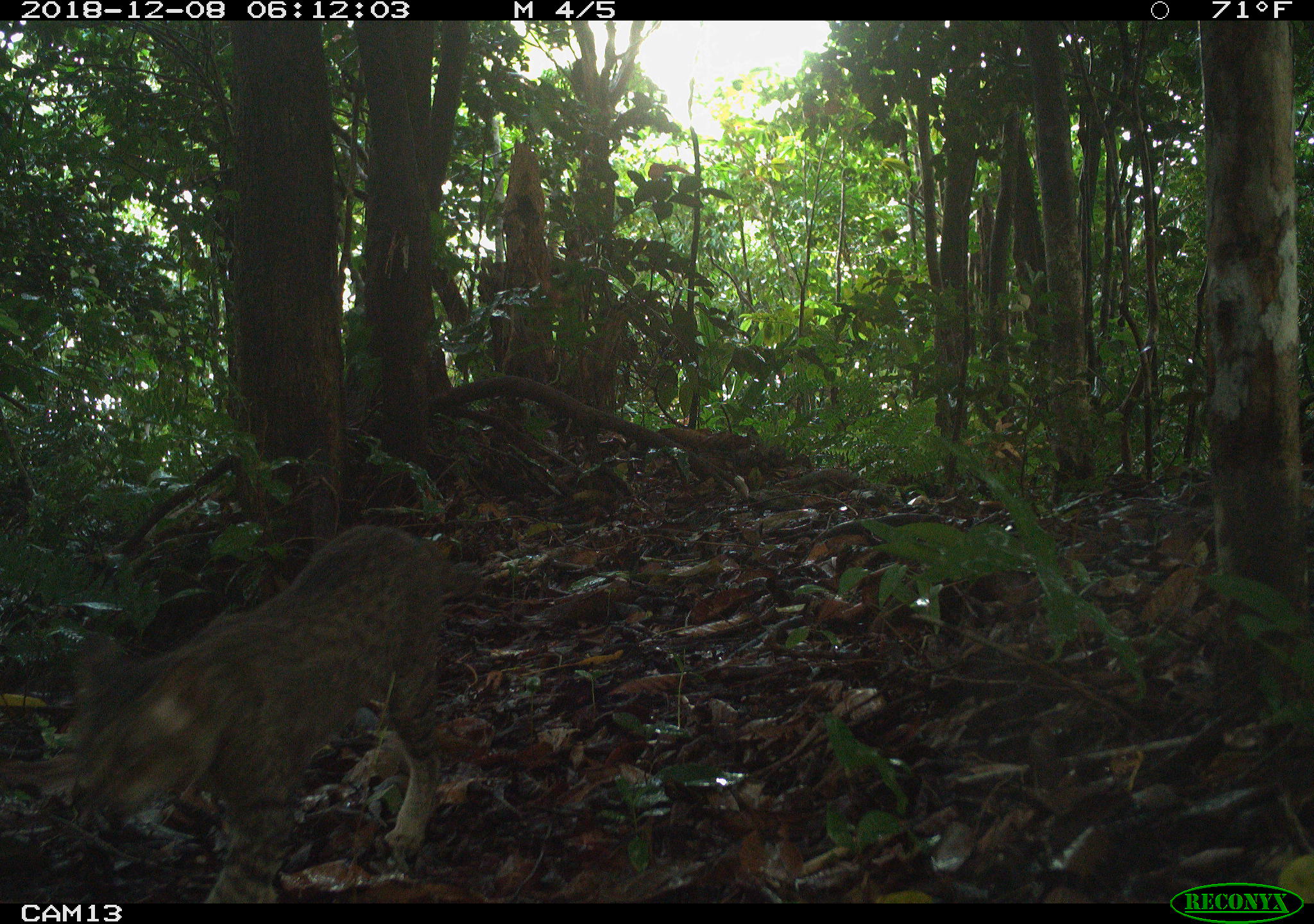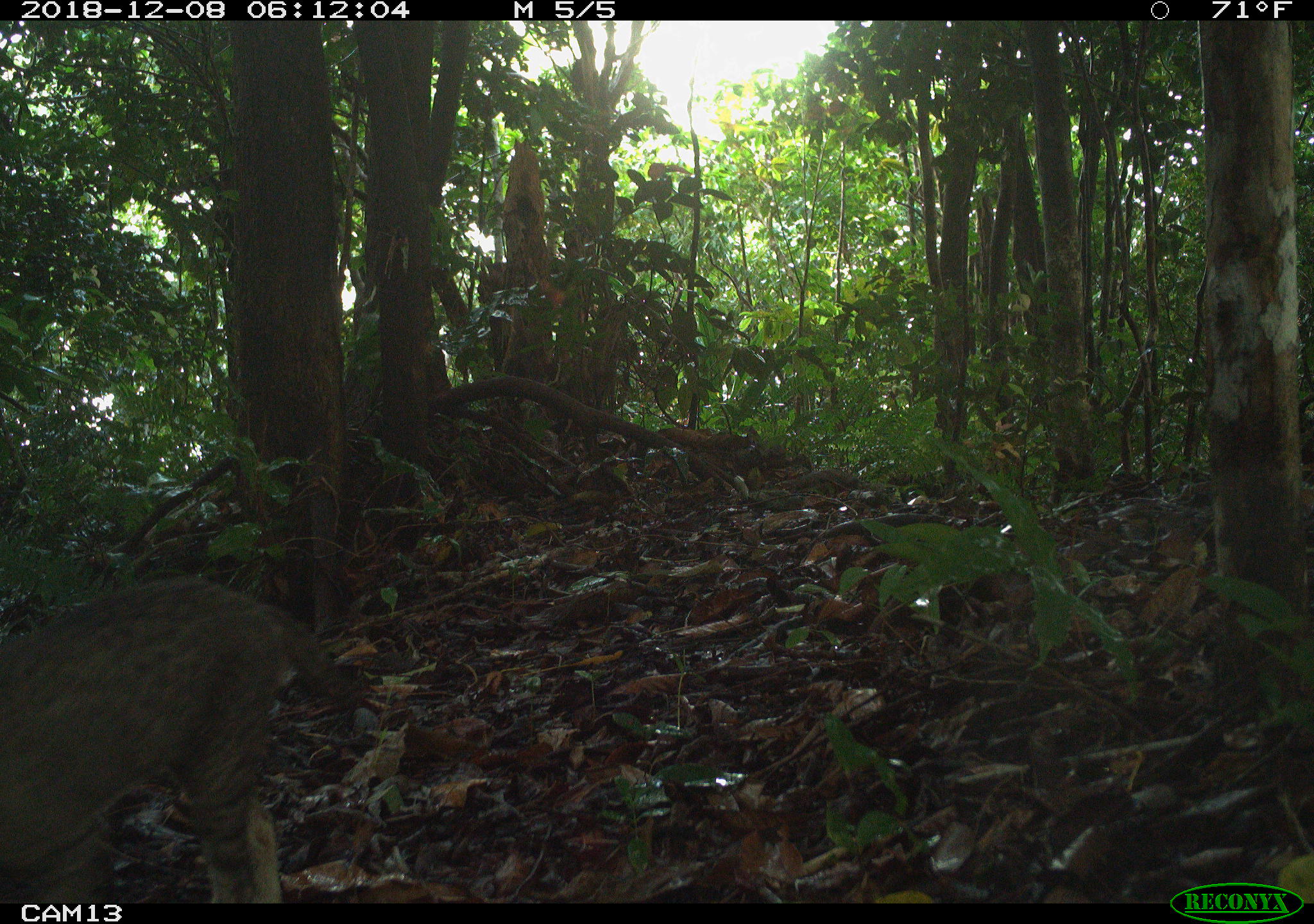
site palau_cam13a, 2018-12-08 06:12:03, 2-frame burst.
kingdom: Animalia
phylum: Chordata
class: Mammalia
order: Carnivora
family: Felidae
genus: Felis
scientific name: Felis catus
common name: cat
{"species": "cat (Felis catus)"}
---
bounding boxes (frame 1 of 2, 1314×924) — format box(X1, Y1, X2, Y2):
cat: box(10, 522, 451, 905)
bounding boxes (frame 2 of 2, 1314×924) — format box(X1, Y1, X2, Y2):
cat: box(0, 576, 350, 909)